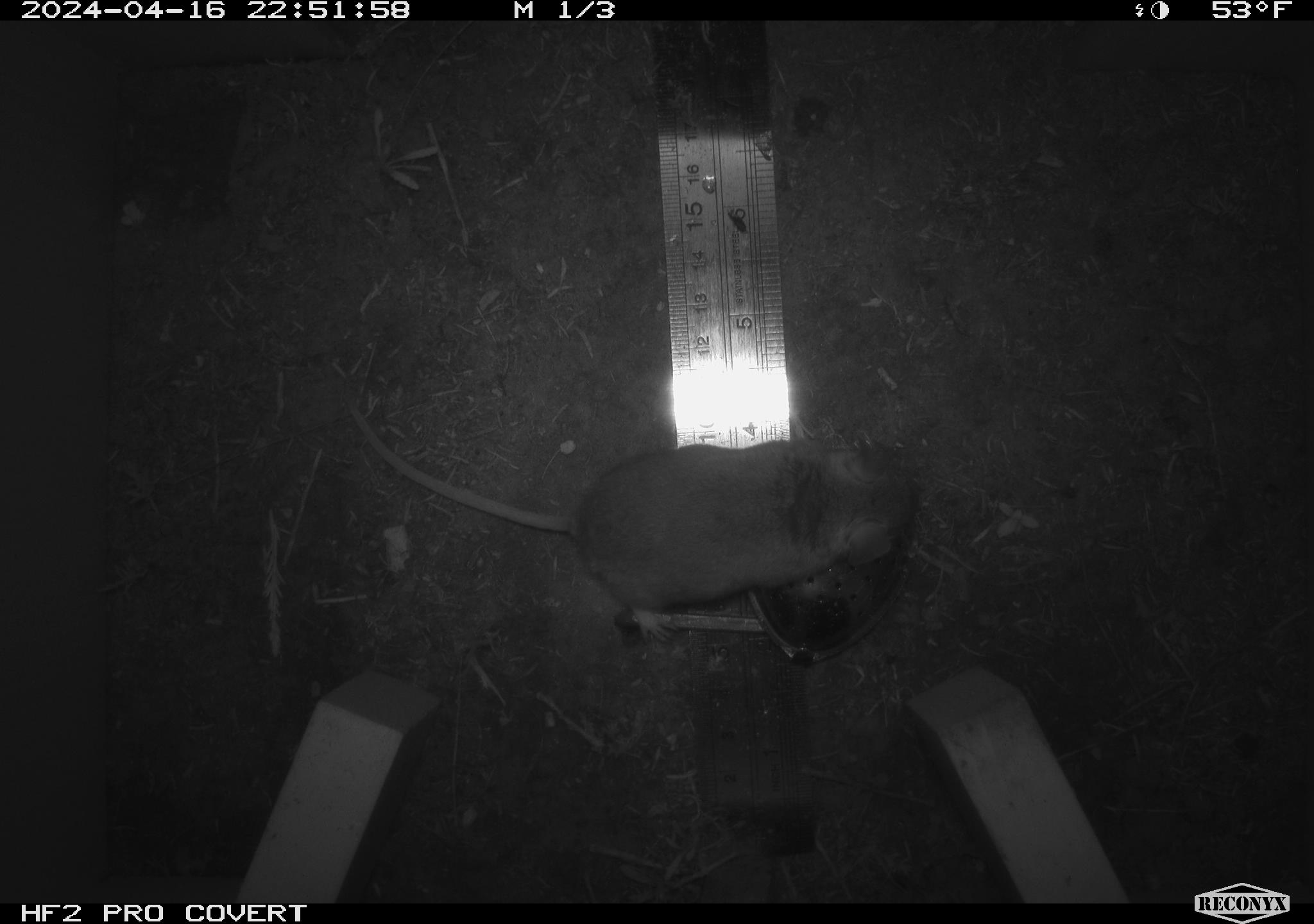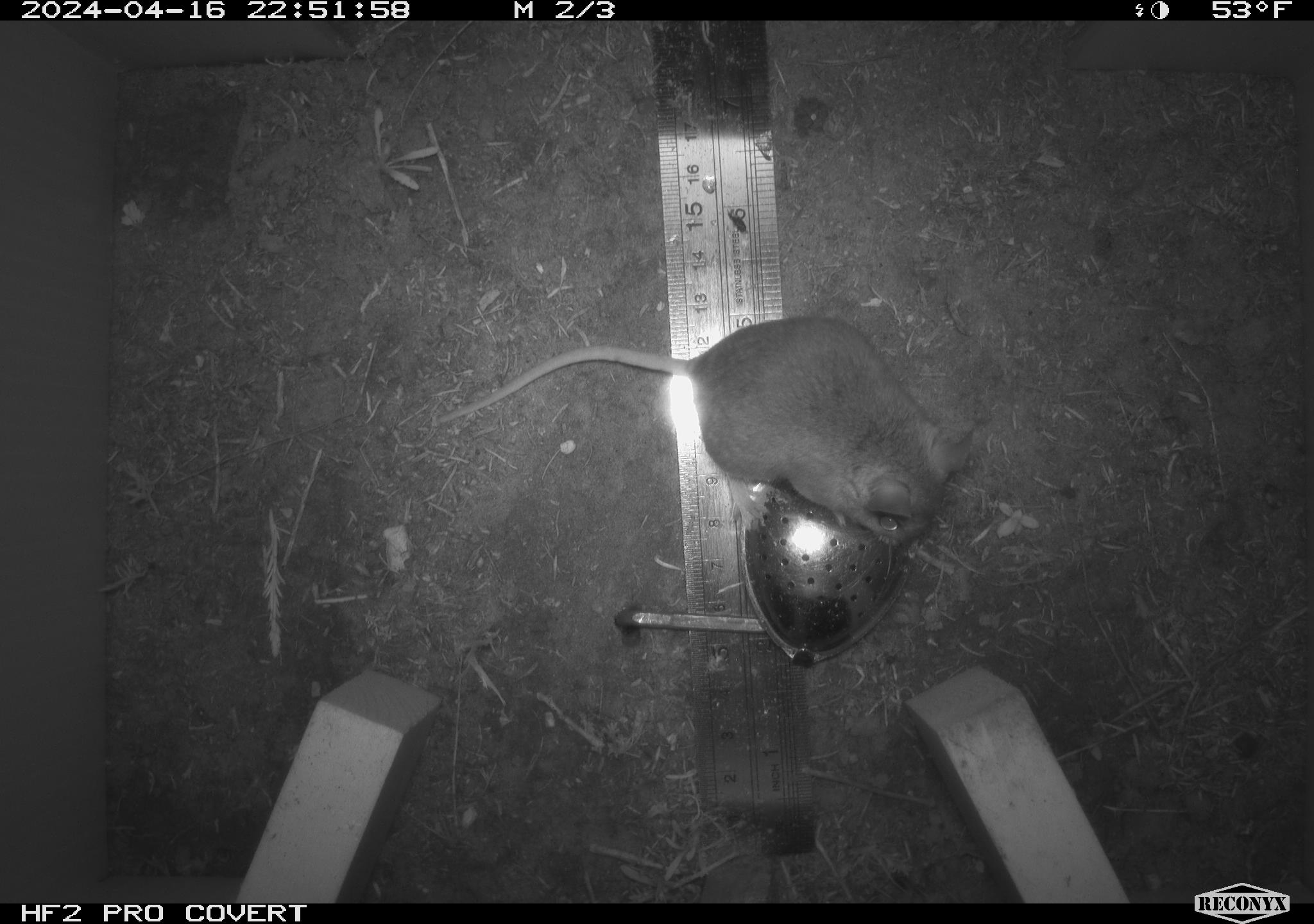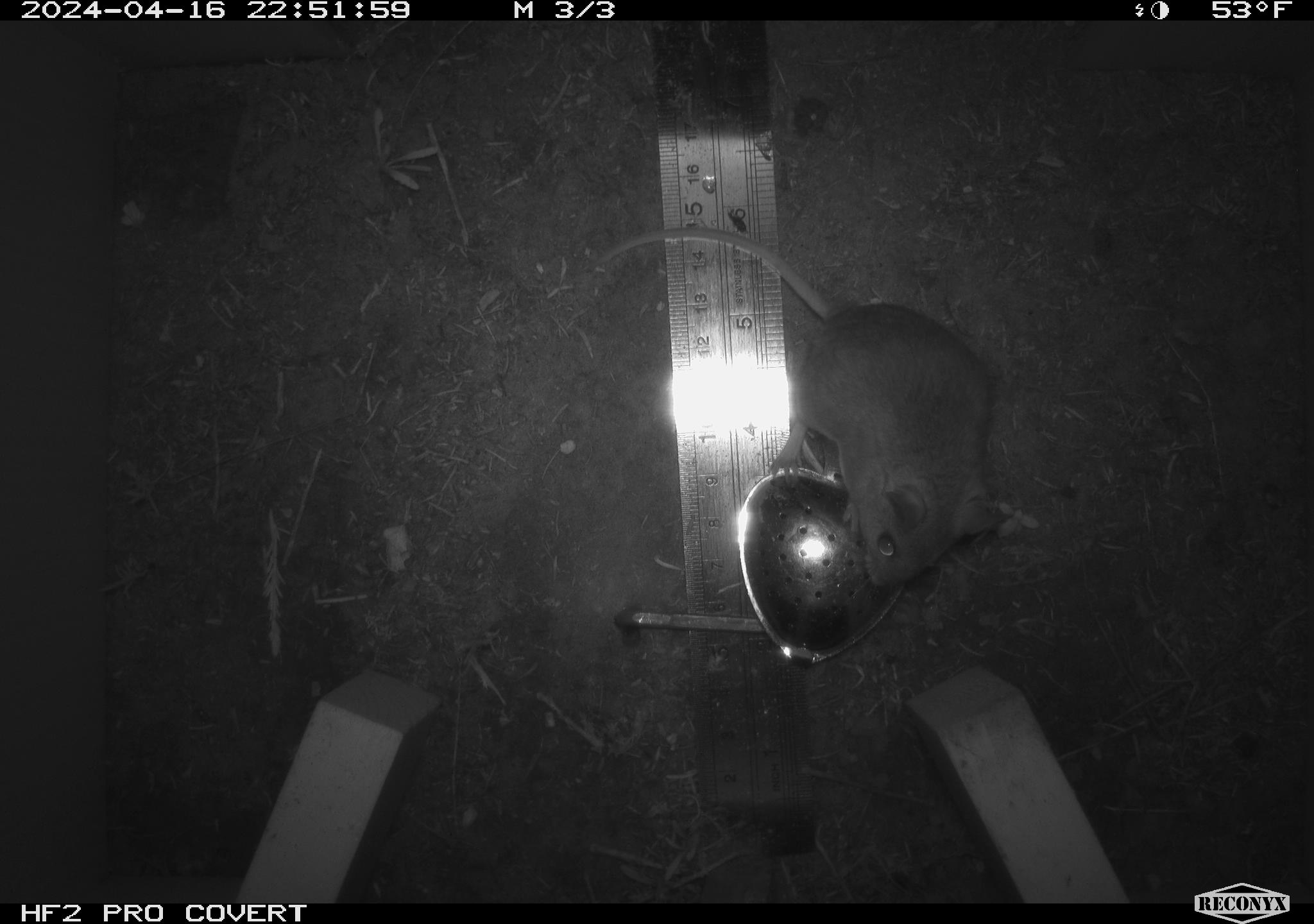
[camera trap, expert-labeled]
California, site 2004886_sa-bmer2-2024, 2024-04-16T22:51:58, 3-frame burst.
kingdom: Animalia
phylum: Chordata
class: Mammalia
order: Rodentia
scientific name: Rodentia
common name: mouse species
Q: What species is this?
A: Mouse species (Rodentia).